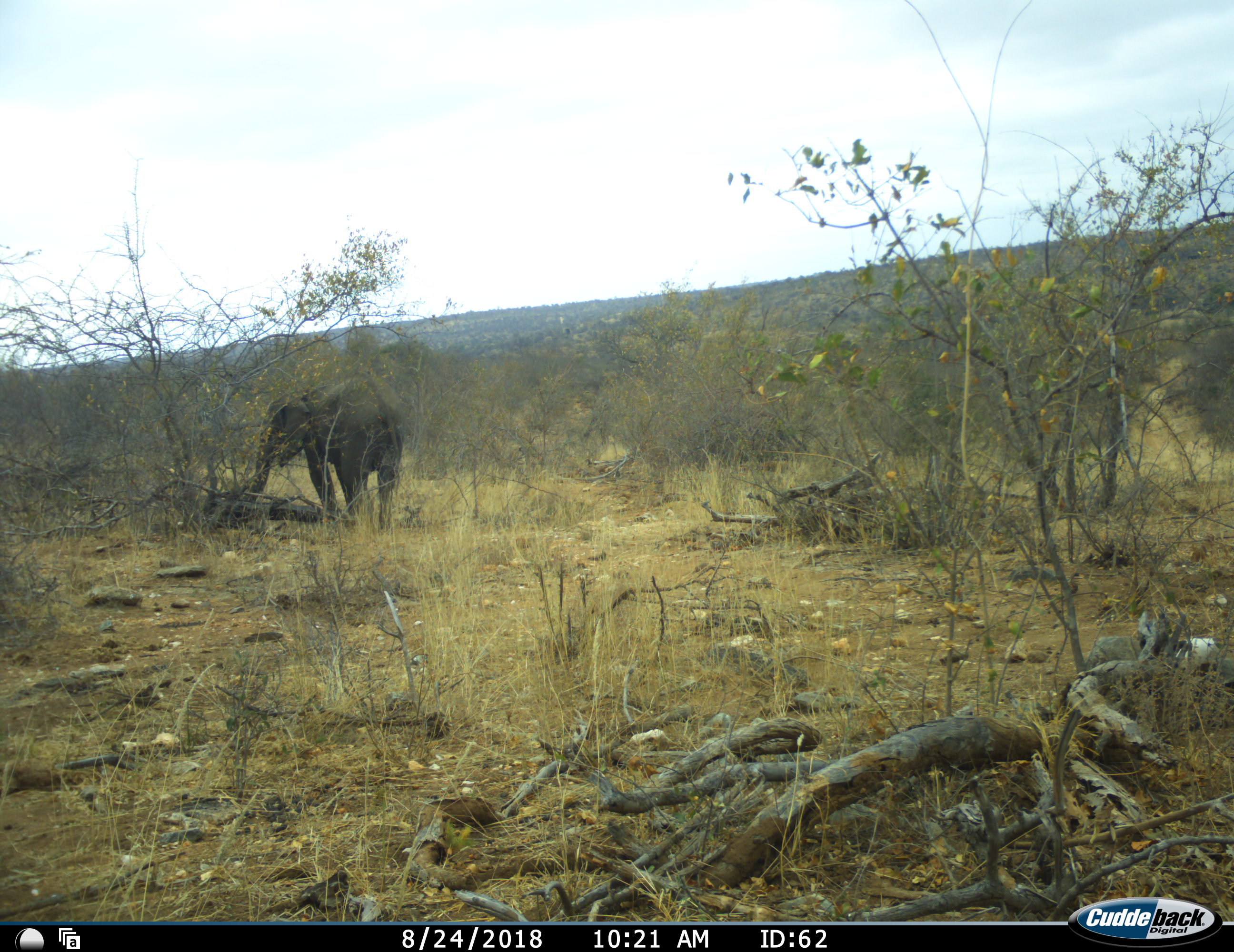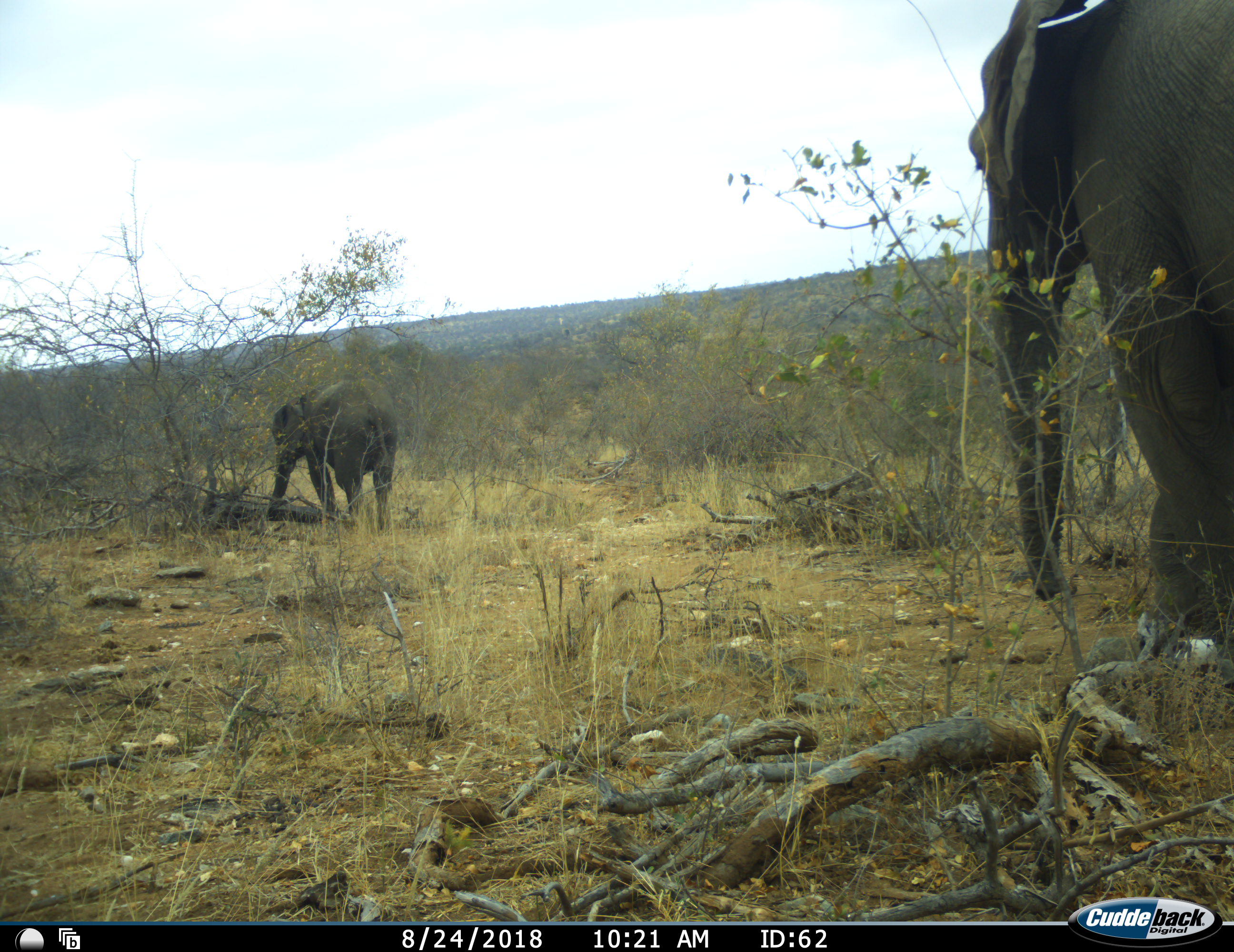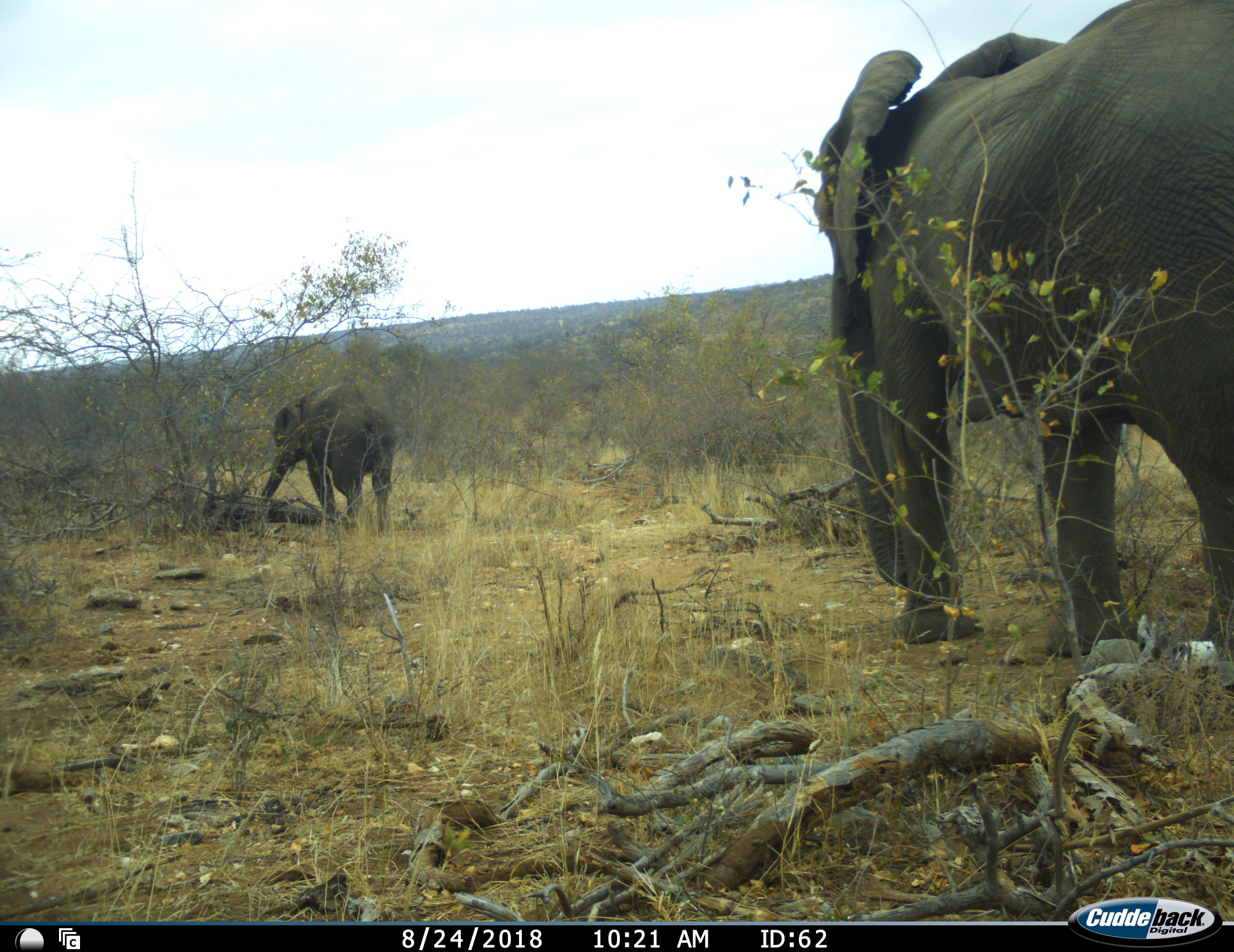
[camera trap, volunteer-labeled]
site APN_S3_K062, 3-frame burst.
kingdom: Animalia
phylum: Chordata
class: Mammalia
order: Proboscidea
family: Elephantidae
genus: Loxodonta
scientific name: Loxodonta africana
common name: african bush elephant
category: elephant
Elephant (african bush elephant) (Loxodonta africana), count 2. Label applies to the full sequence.